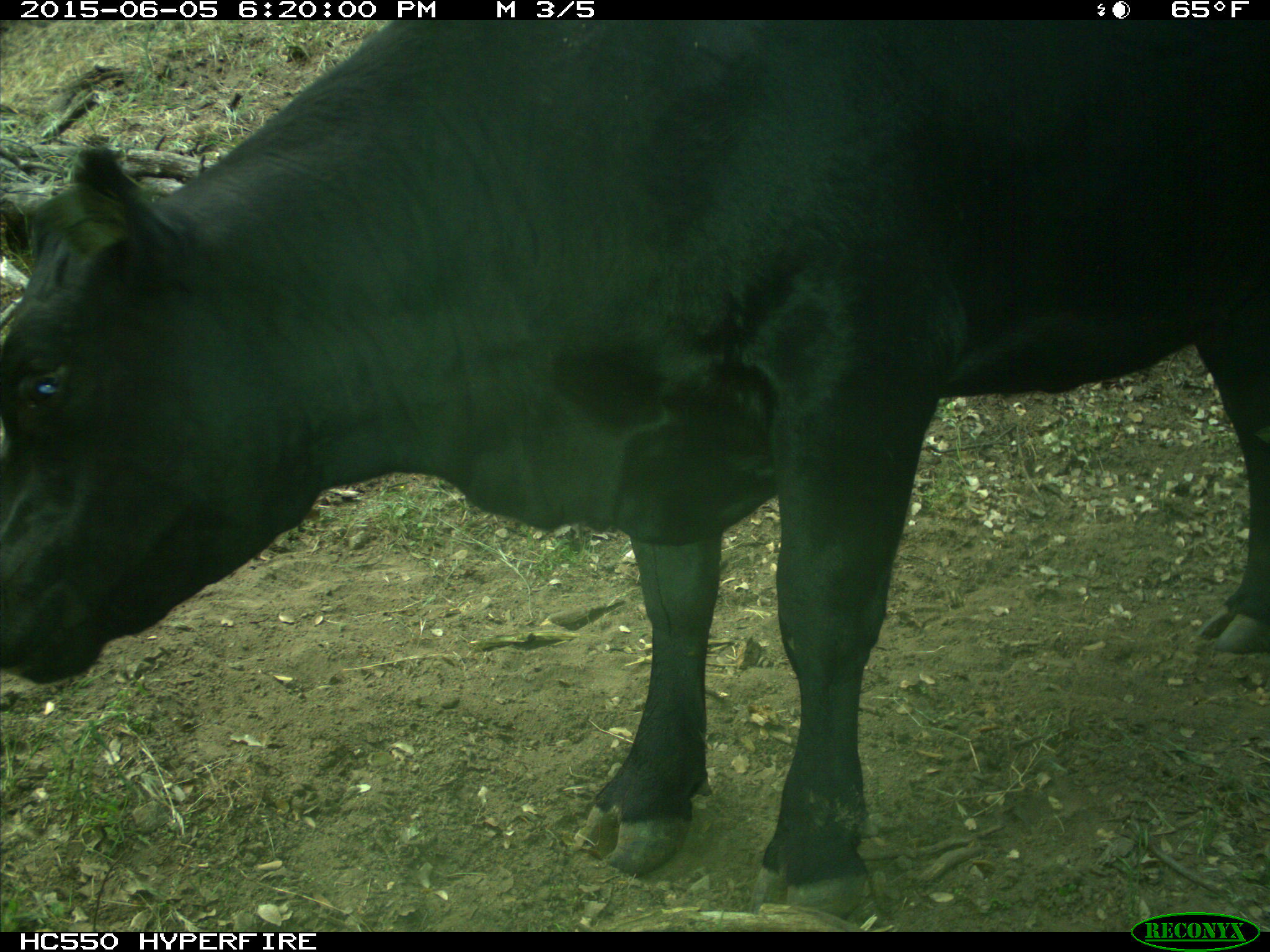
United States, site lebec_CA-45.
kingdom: Animalia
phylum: Chordata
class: Mammalia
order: Artiodactyla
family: Bovidae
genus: Bos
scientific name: Bos taurus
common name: domestic cow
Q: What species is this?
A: Bos taurus (domestic cow).